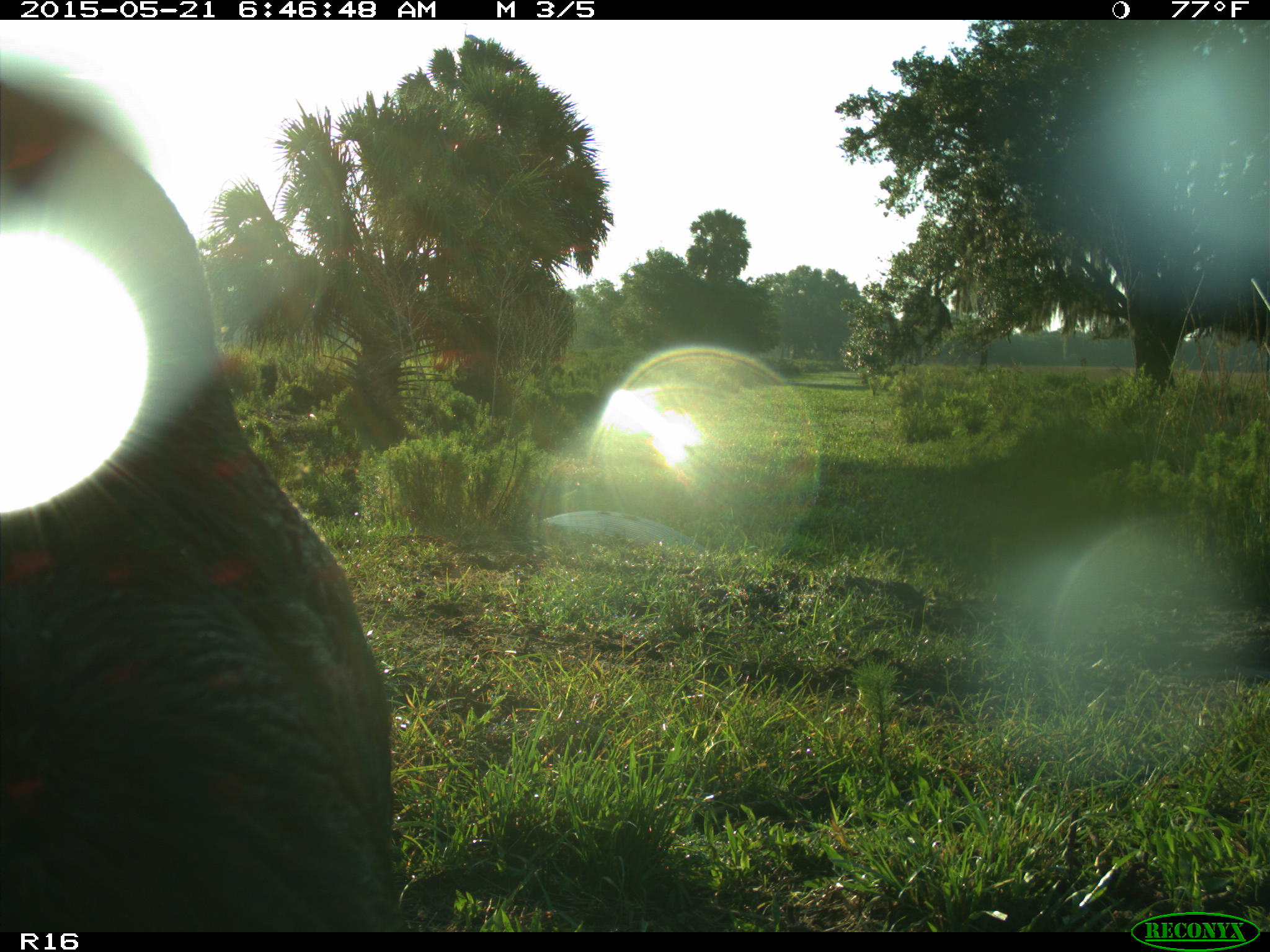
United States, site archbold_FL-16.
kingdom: Animalia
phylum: Chordata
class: Mammalia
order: Artiodactyla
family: Bovidae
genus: Bos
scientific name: Bos taurus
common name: domestic cow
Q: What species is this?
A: Bos taurus (domestic cow).